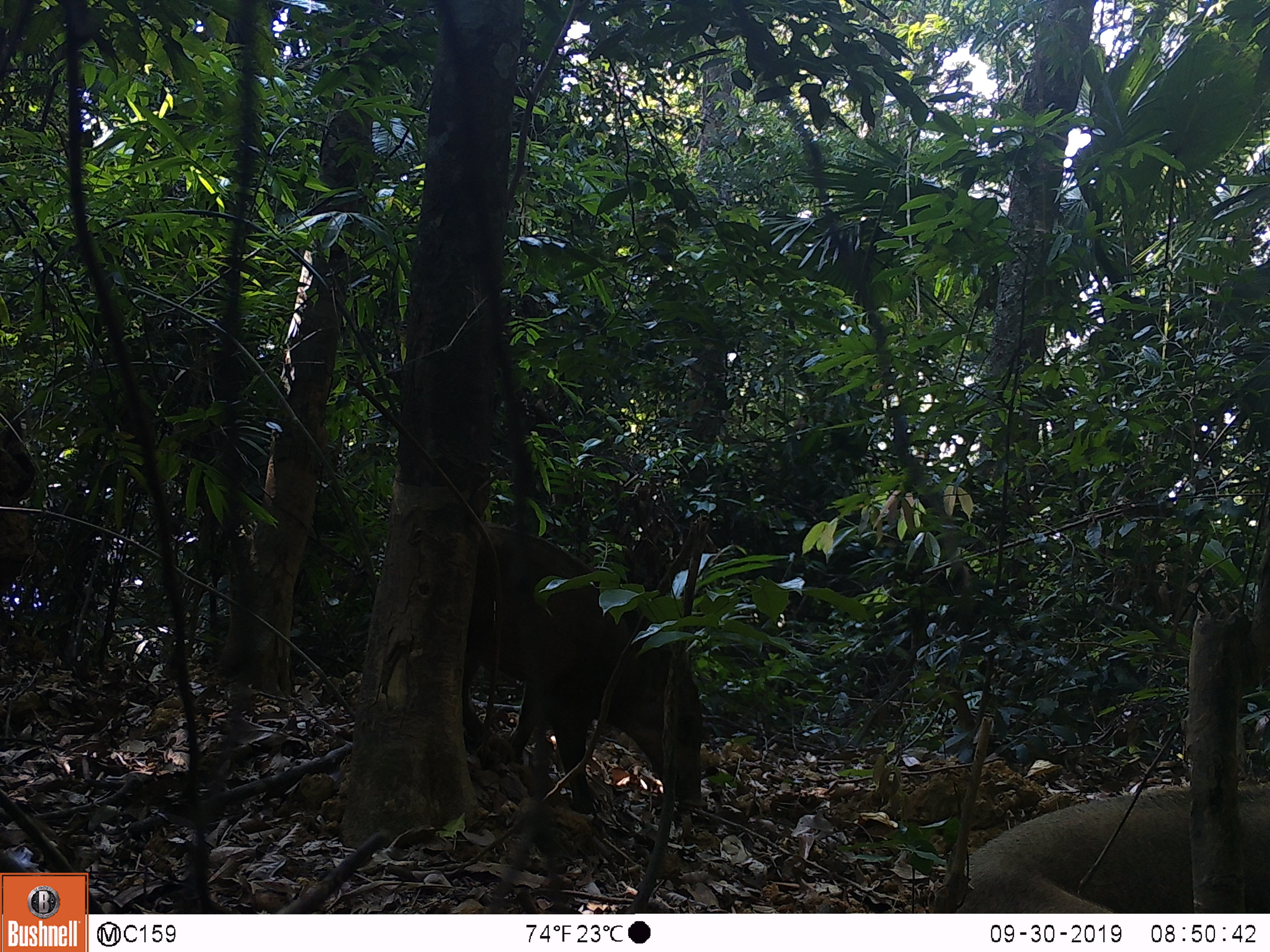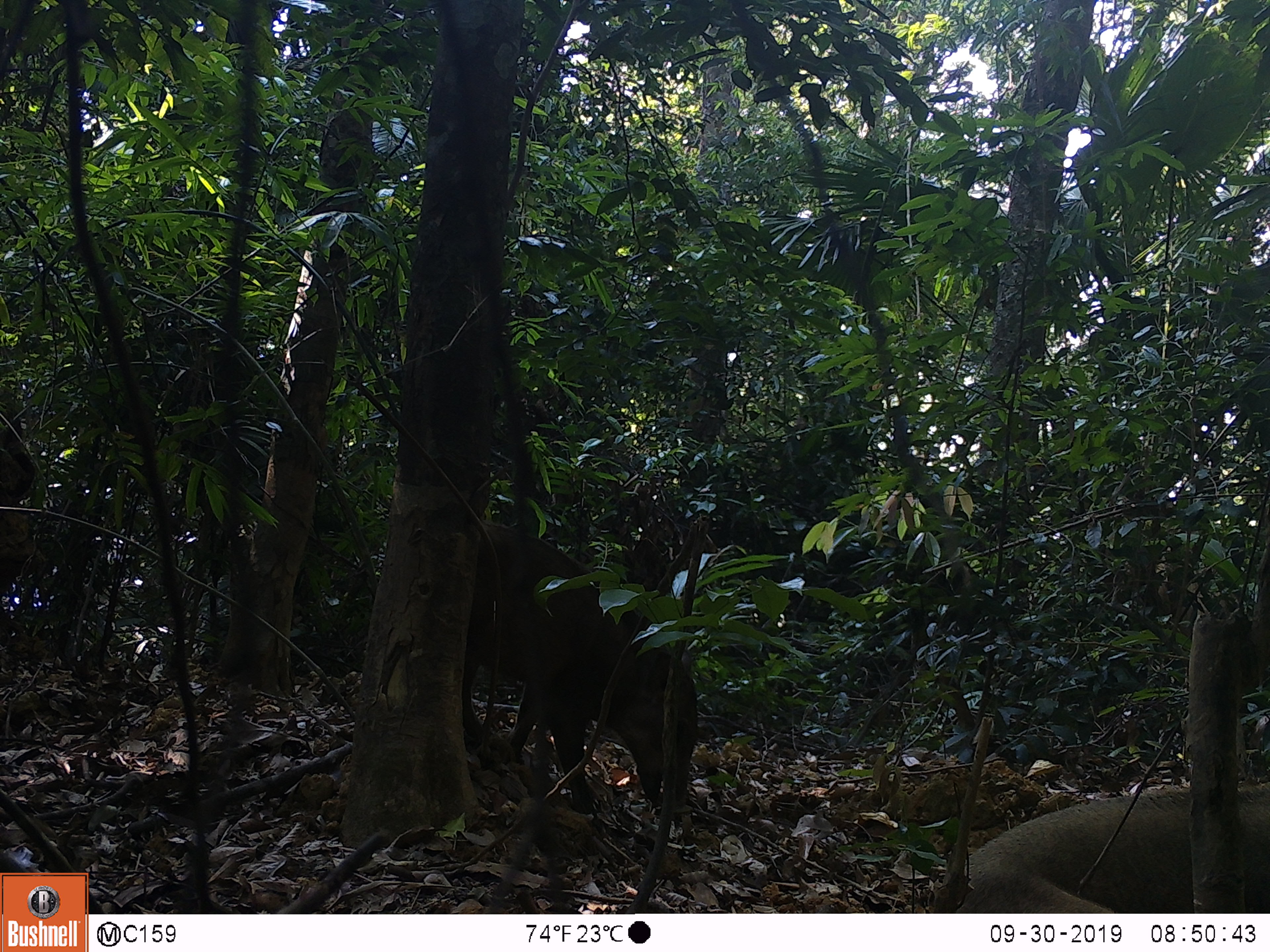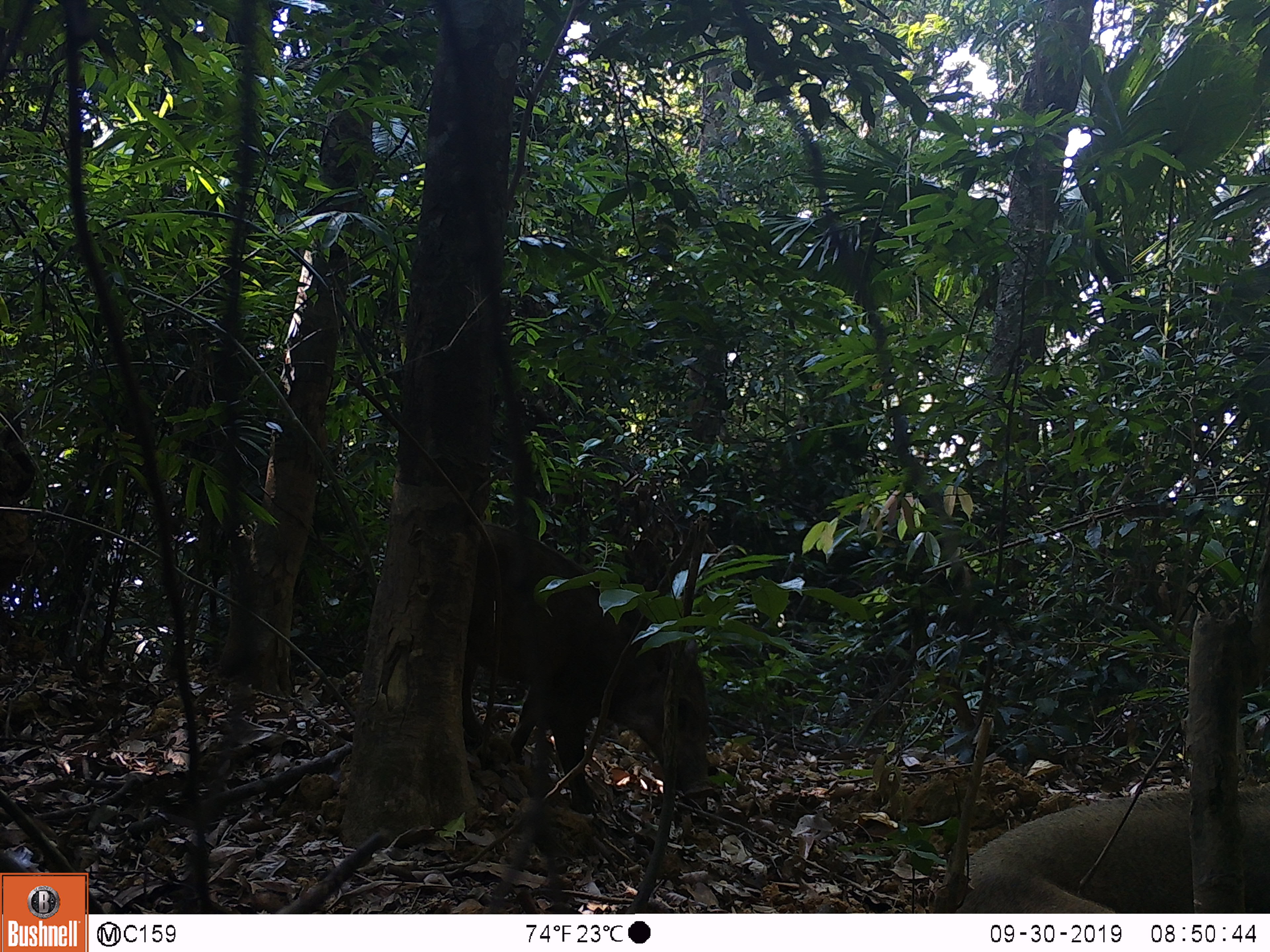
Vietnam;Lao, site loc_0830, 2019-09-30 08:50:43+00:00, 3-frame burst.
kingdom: Animalia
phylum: Chordata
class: Mammalia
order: Artiodactyla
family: Suidae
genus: Sus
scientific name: Sus scrofa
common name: eurasian wild pig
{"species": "eurasian wild pig (Sus scrofa)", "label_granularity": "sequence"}